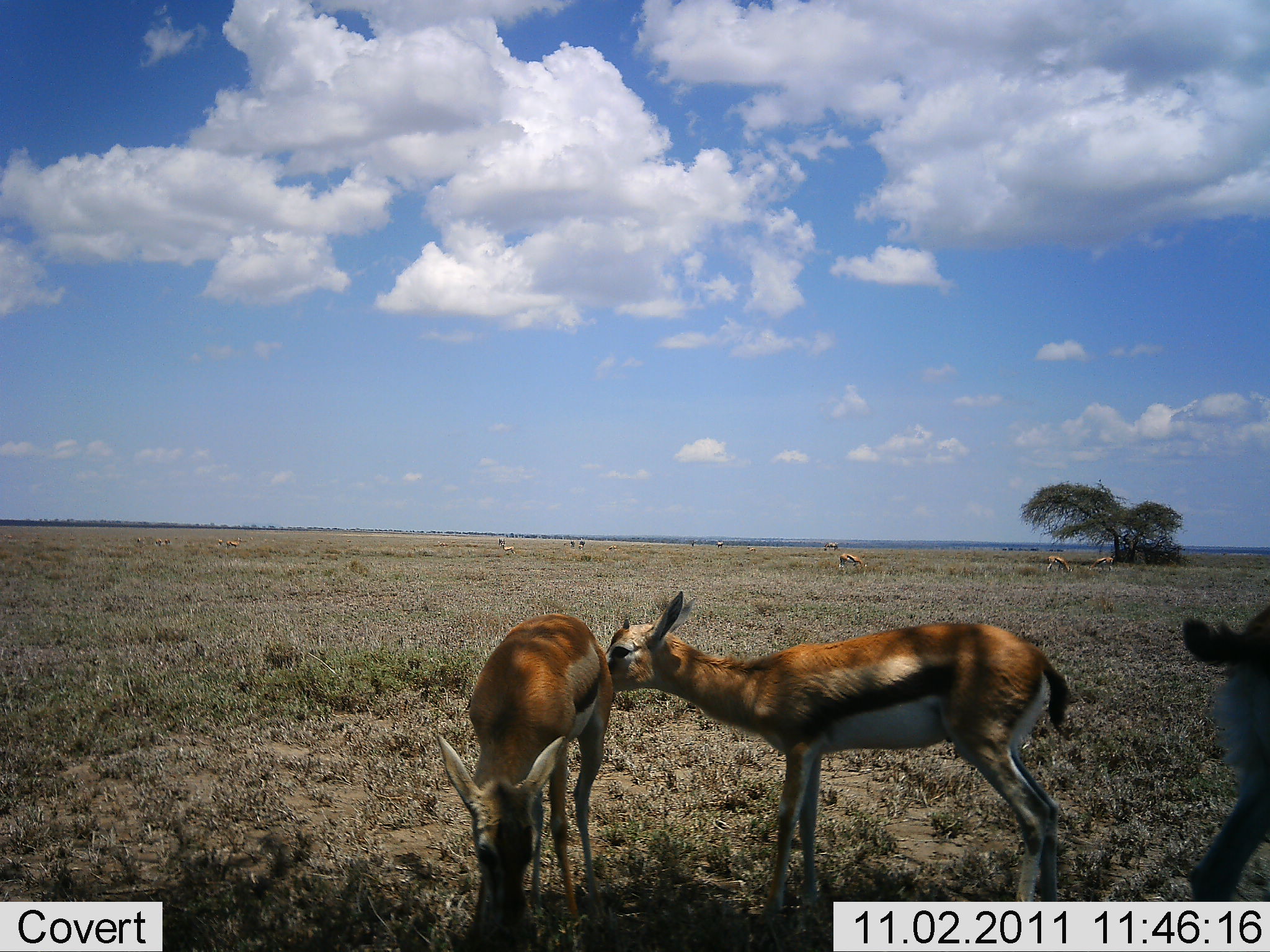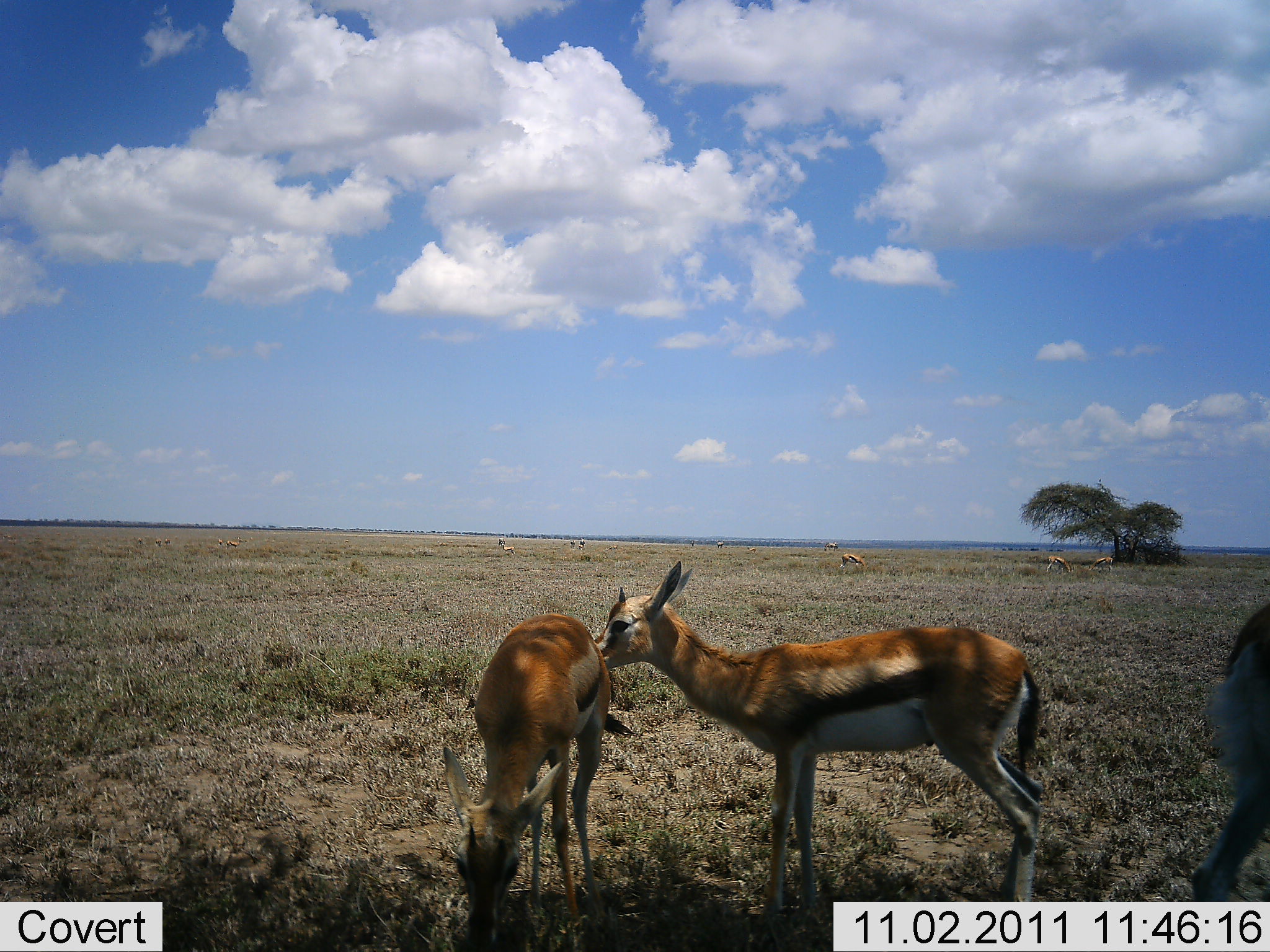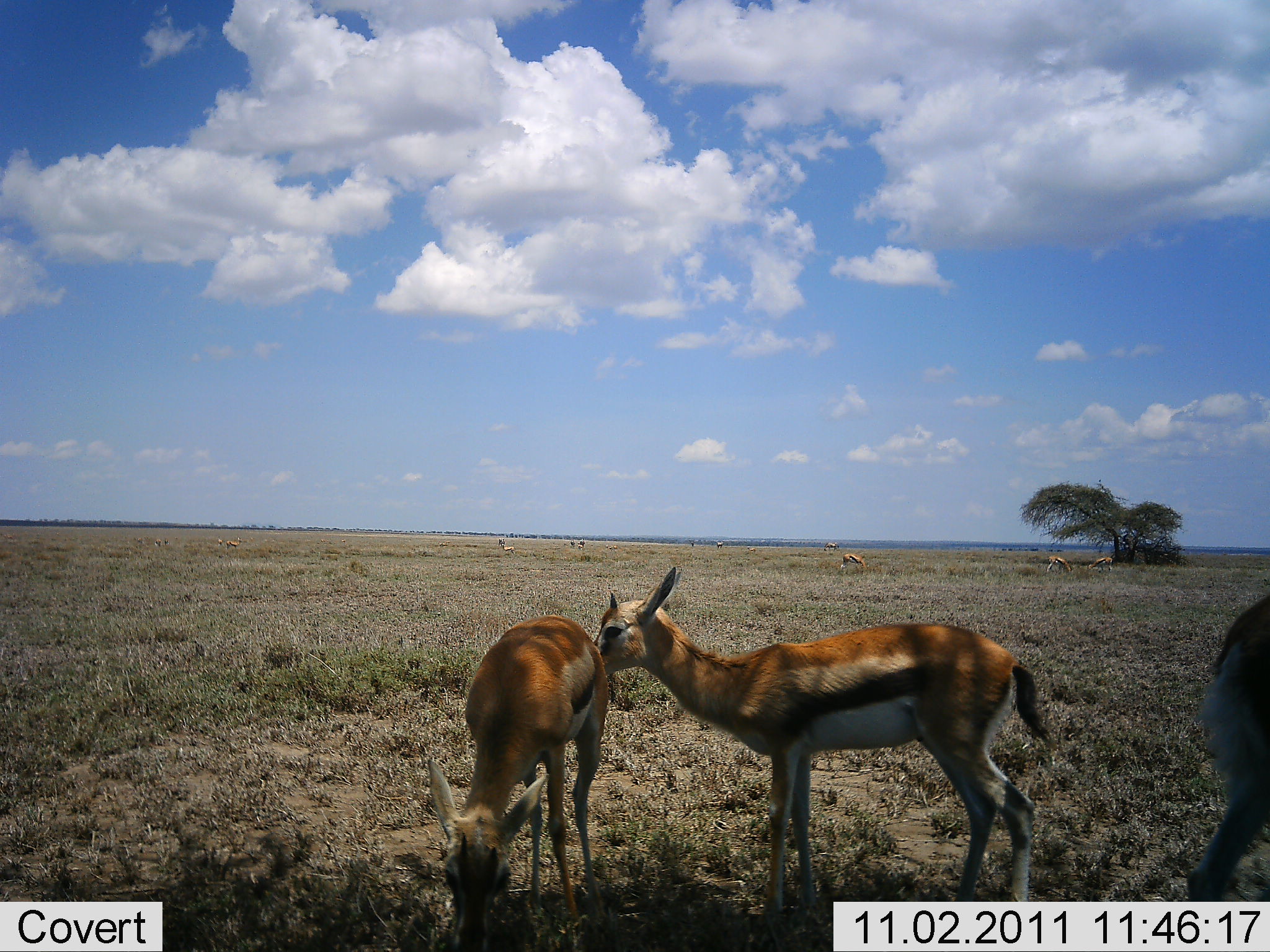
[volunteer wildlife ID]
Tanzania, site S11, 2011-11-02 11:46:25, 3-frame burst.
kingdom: Animalia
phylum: Chordata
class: Mammalia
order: Artiodactyla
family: Bovidae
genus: Eudorcas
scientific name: Eudorcas thomsonii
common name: thomson's gazelle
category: gazellethomsons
Gazellethomsons (thomson's gazelle) (Eudorcas thomsonii), count 6. Behavior (volunteer vote fractions): standing 67%, resting 0%, moving 8%, interacting 67%. Young present (vote fraction): 8%. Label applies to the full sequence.